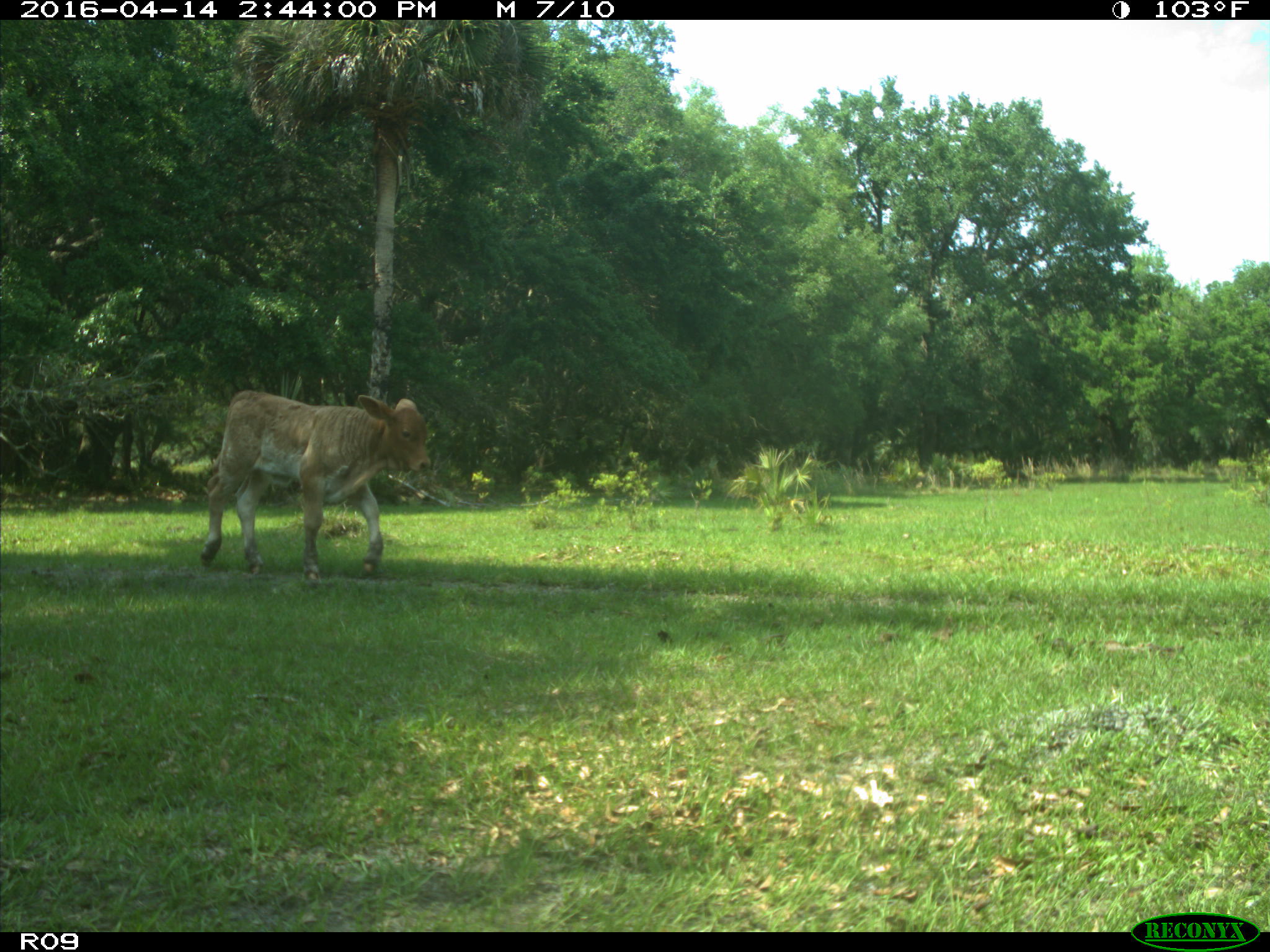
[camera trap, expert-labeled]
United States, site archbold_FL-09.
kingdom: Animalia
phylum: Chordata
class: Mammalia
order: Artiodactyla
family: Bovidae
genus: Bos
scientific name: Bos taurus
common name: domestic cow